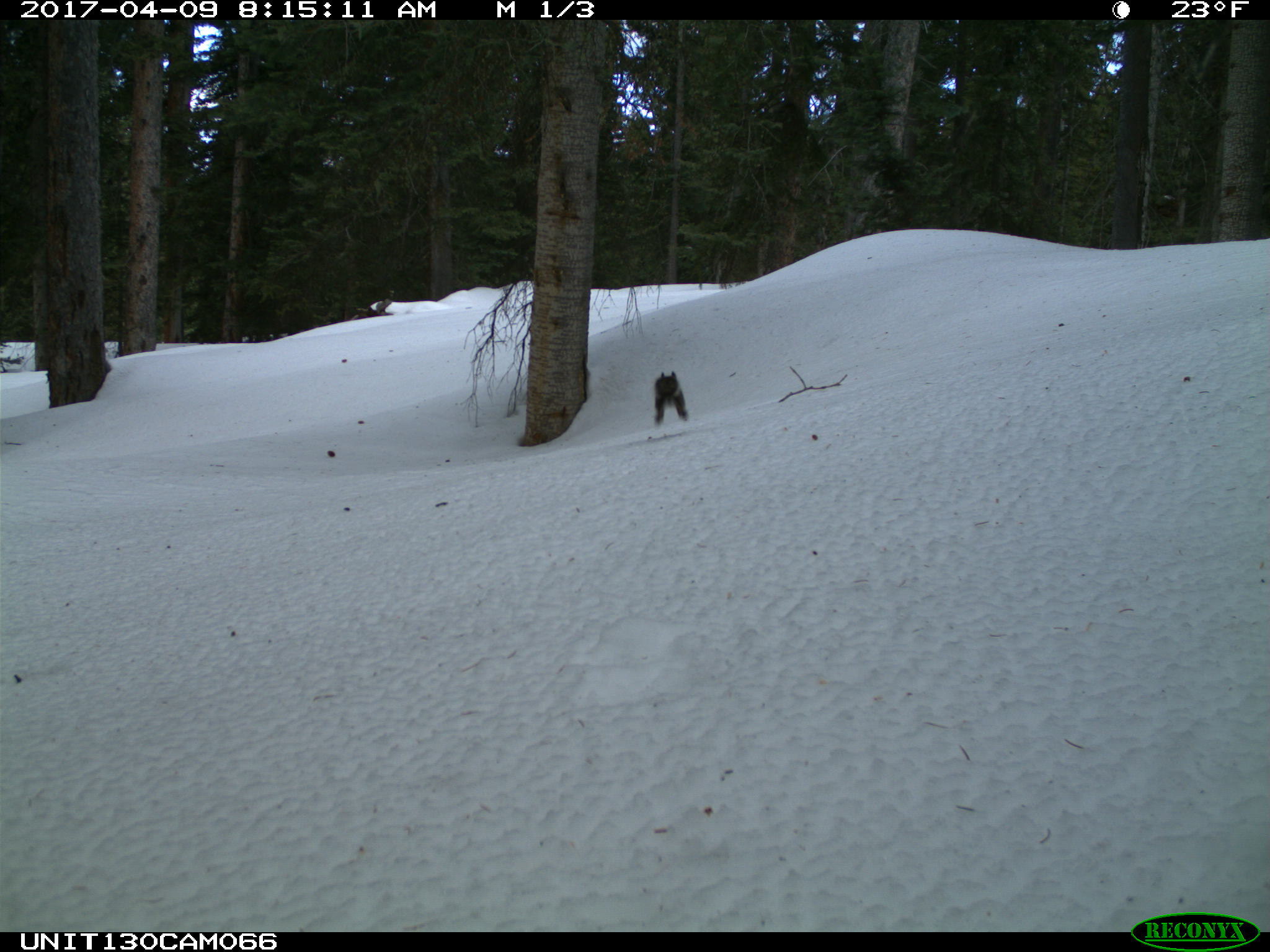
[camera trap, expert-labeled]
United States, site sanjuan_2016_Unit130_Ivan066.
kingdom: Animalia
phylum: Chordata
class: Mammalia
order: Rodentia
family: Sciuridae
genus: Tamiasciurus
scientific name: Tamiasciurus hudsonicus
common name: american red squirrel